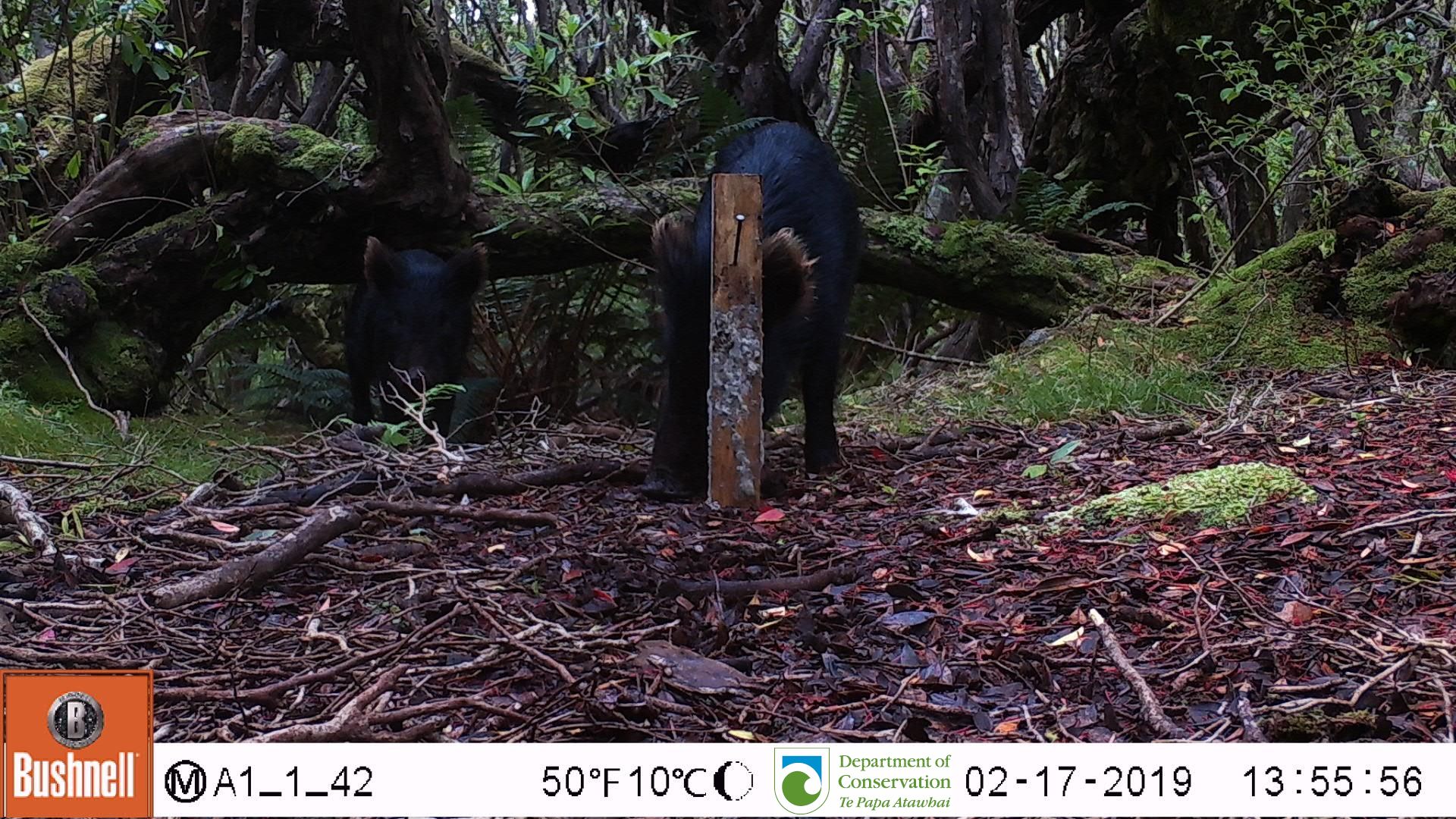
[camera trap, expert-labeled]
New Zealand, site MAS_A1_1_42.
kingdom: Animalia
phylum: Chordata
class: Mammalia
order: Artiodactyla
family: Suidae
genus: Sus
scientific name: Sus scrofa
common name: pig